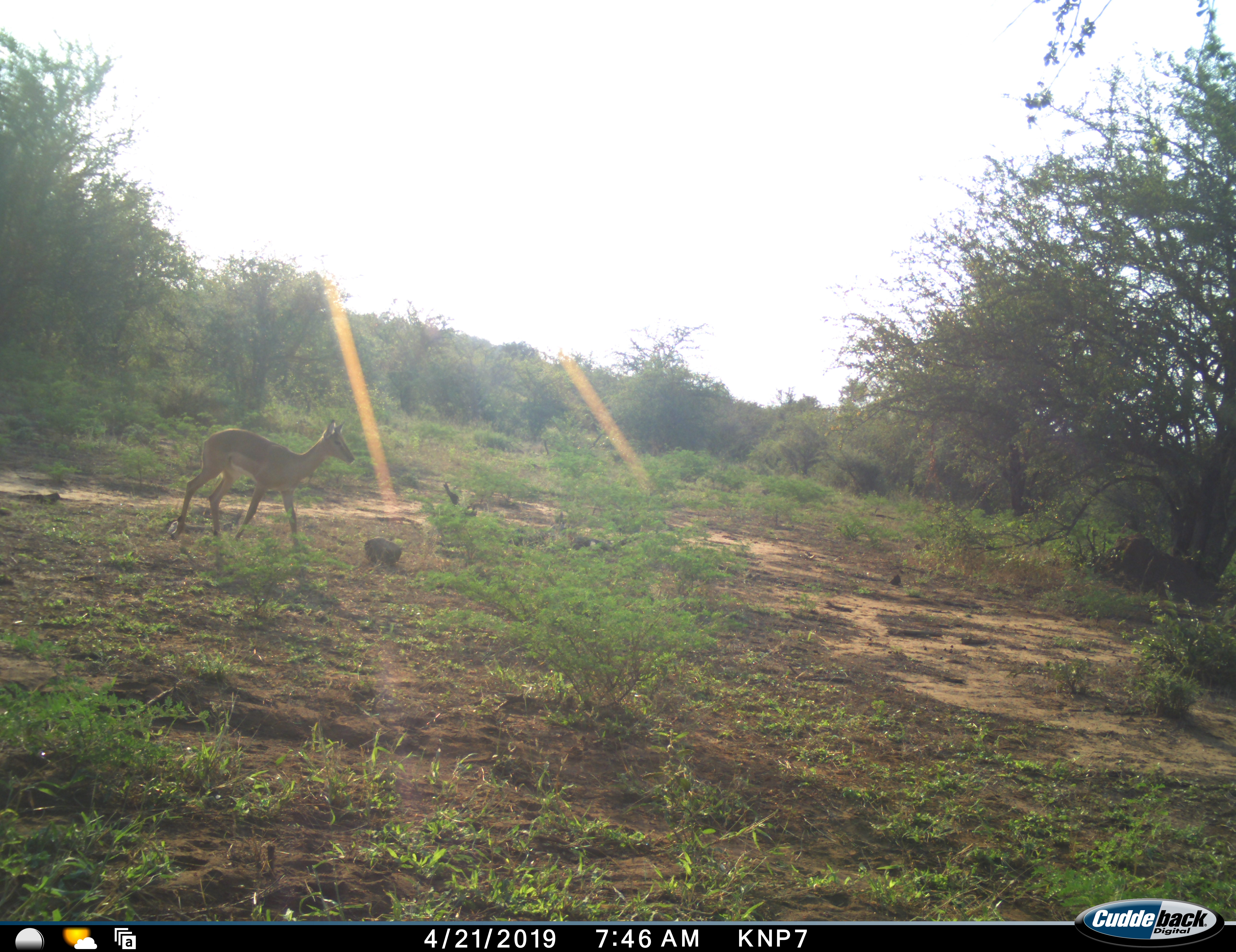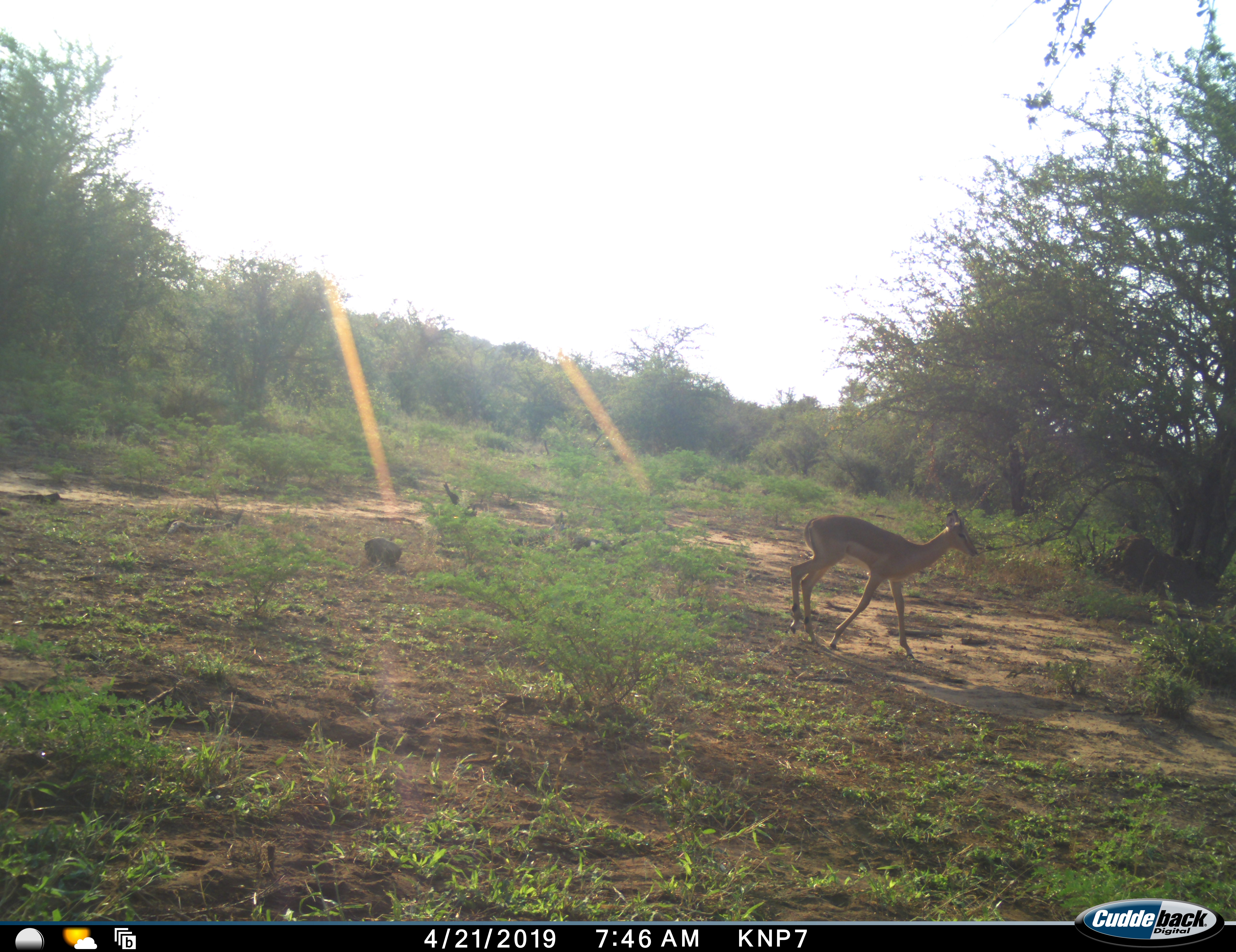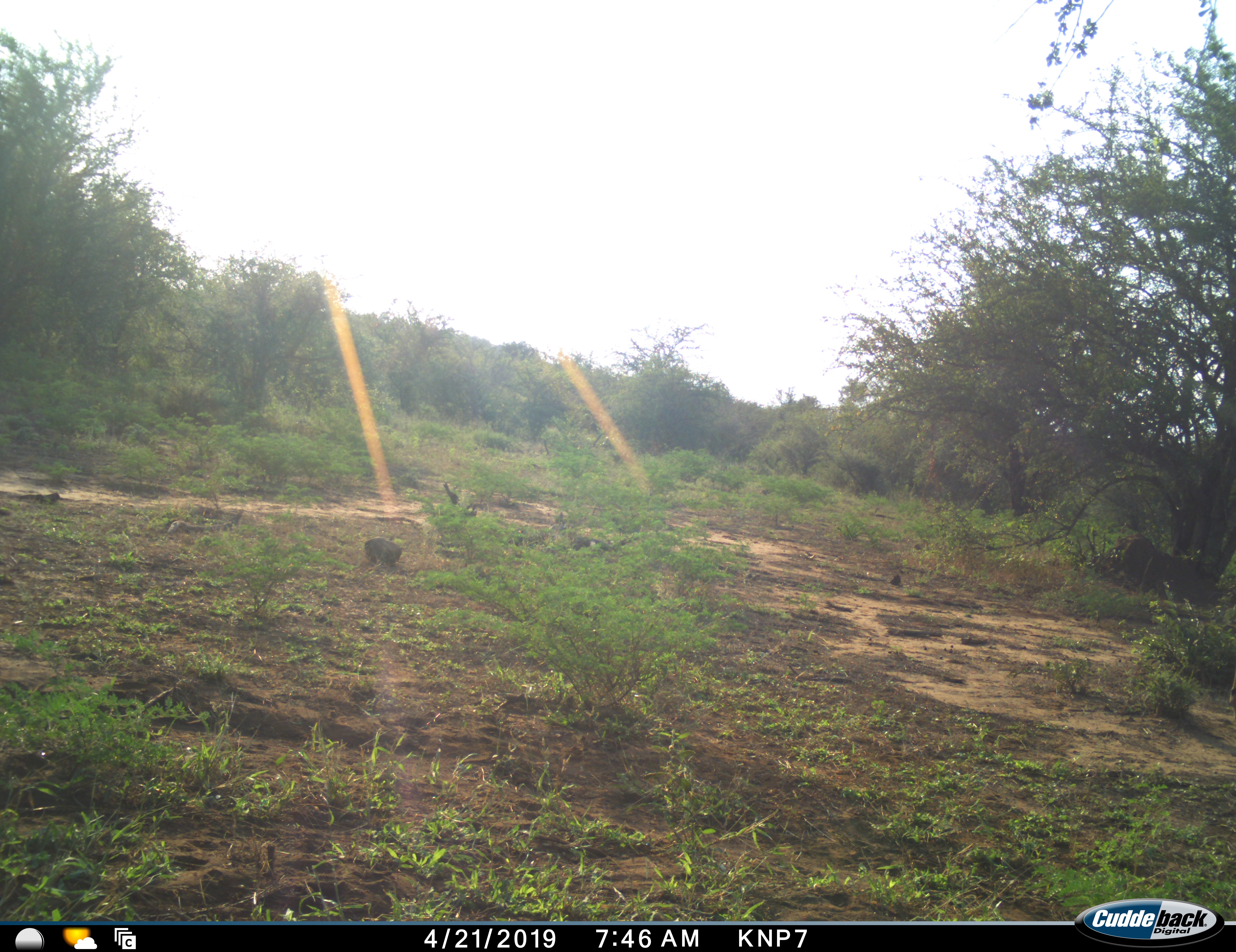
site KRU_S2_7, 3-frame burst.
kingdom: Animalia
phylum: Chordata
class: Mammalia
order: Artiodactyla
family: Bovidae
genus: Aepyceros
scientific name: Aepyceros melampus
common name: impala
Impala (Aepyceros melampus), count 1. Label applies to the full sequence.